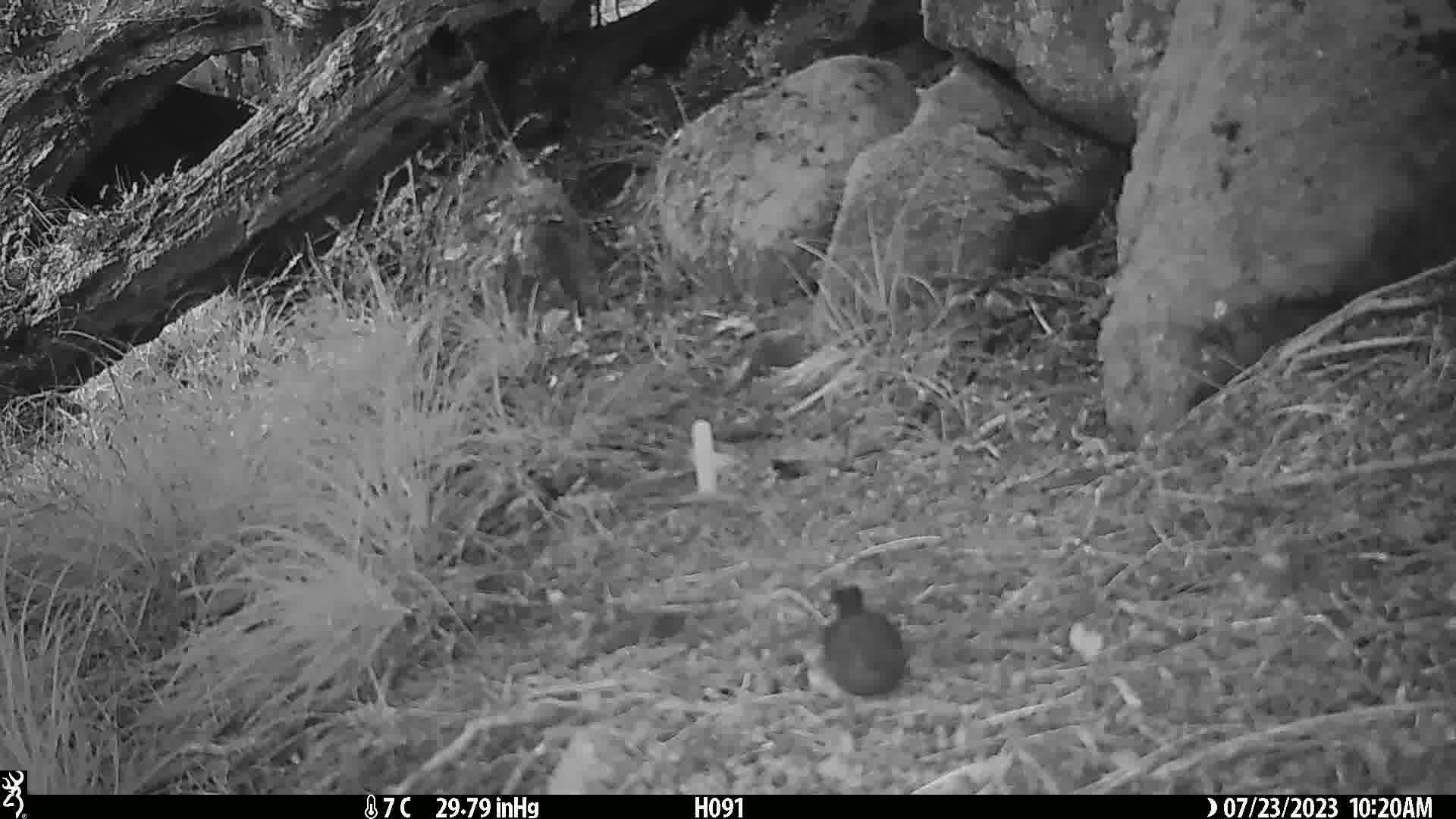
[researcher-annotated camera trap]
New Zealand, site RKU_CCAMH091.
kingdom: Animalia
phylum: Chordata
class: Aves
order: Passeriformes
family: Prunellidae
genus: Prunella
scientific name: Prunella modularis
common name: dunnock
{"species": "dunnock (Prunella modularis)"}